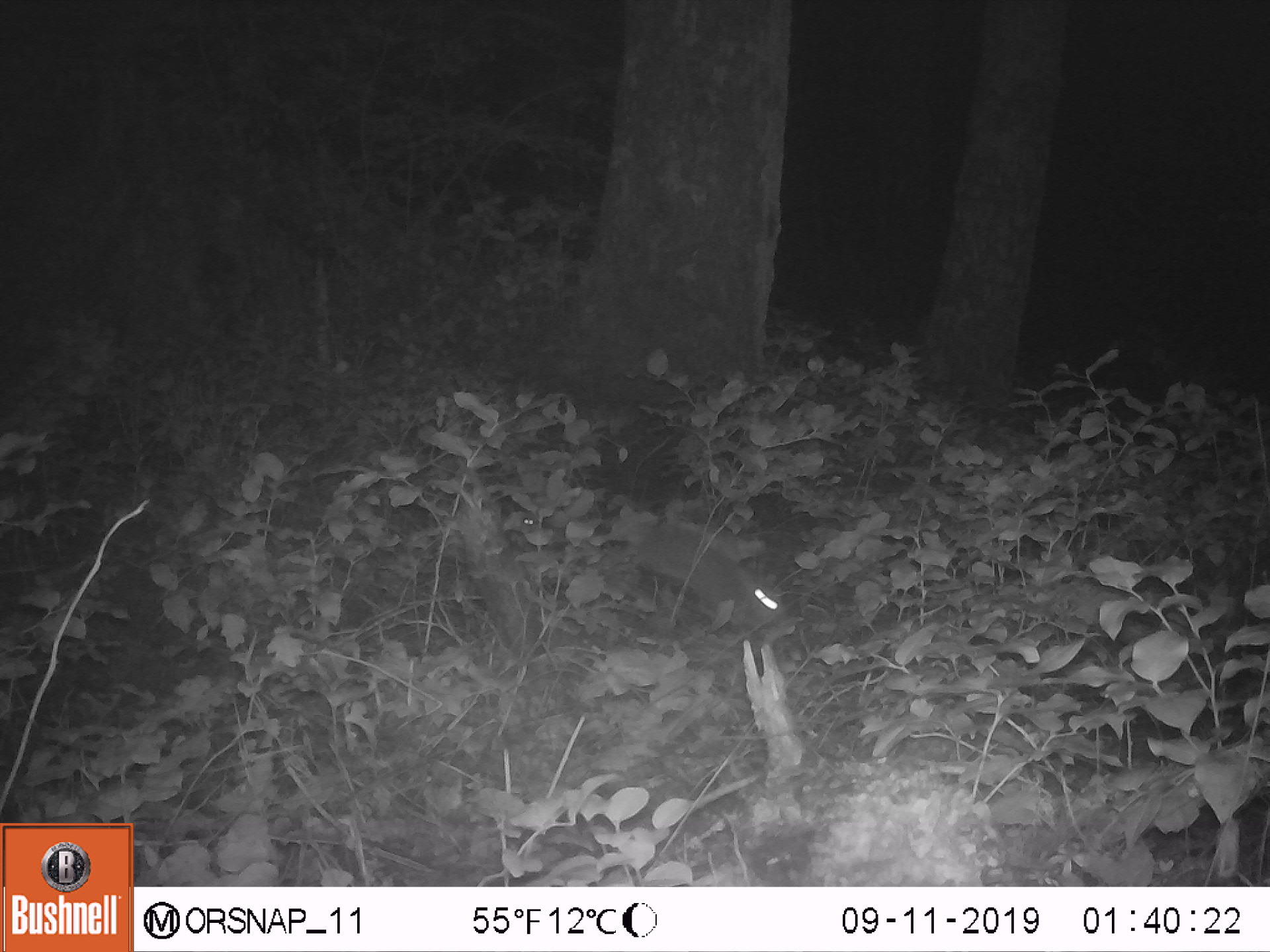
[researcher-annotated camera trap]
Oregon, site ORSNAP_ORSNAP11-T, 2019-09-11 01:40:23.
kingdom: Animalia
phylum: Chordata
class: Mammalia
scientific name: Mammalia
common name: small mammal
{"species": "small mammal (Mammalia)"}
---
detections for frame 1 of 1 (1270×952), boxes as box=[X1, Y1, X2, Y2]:
small mammal: box=[602, 510, 806, 653]